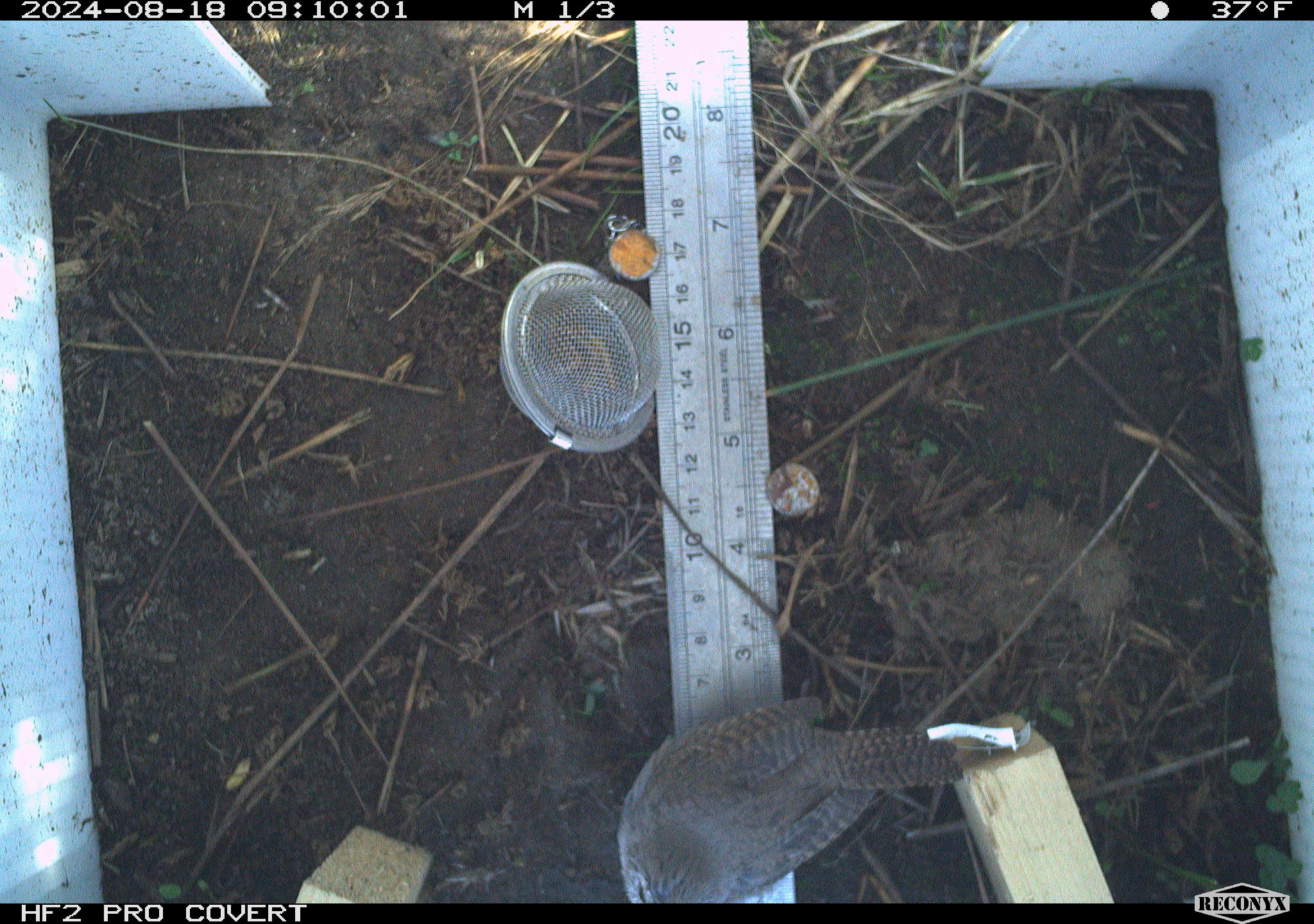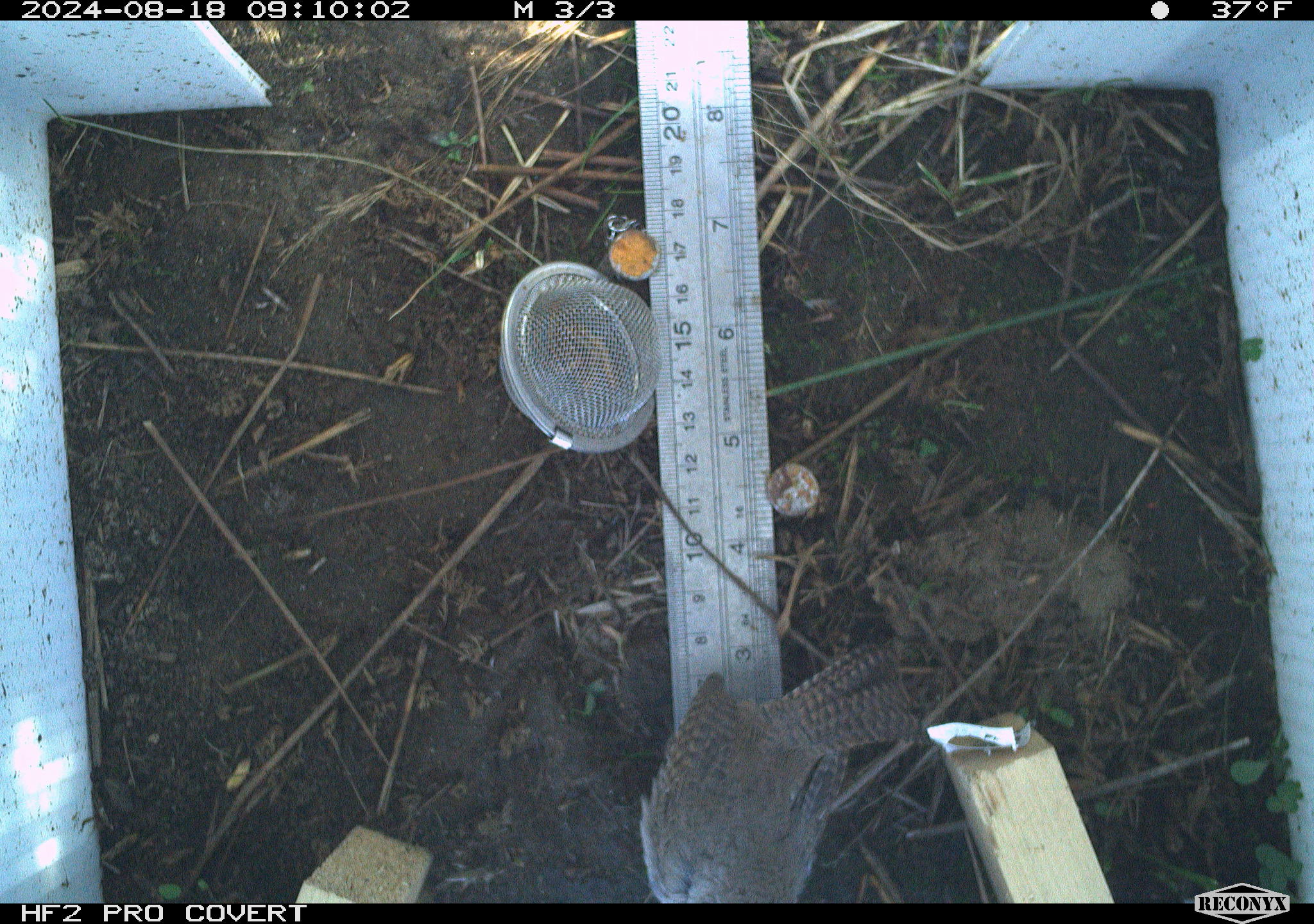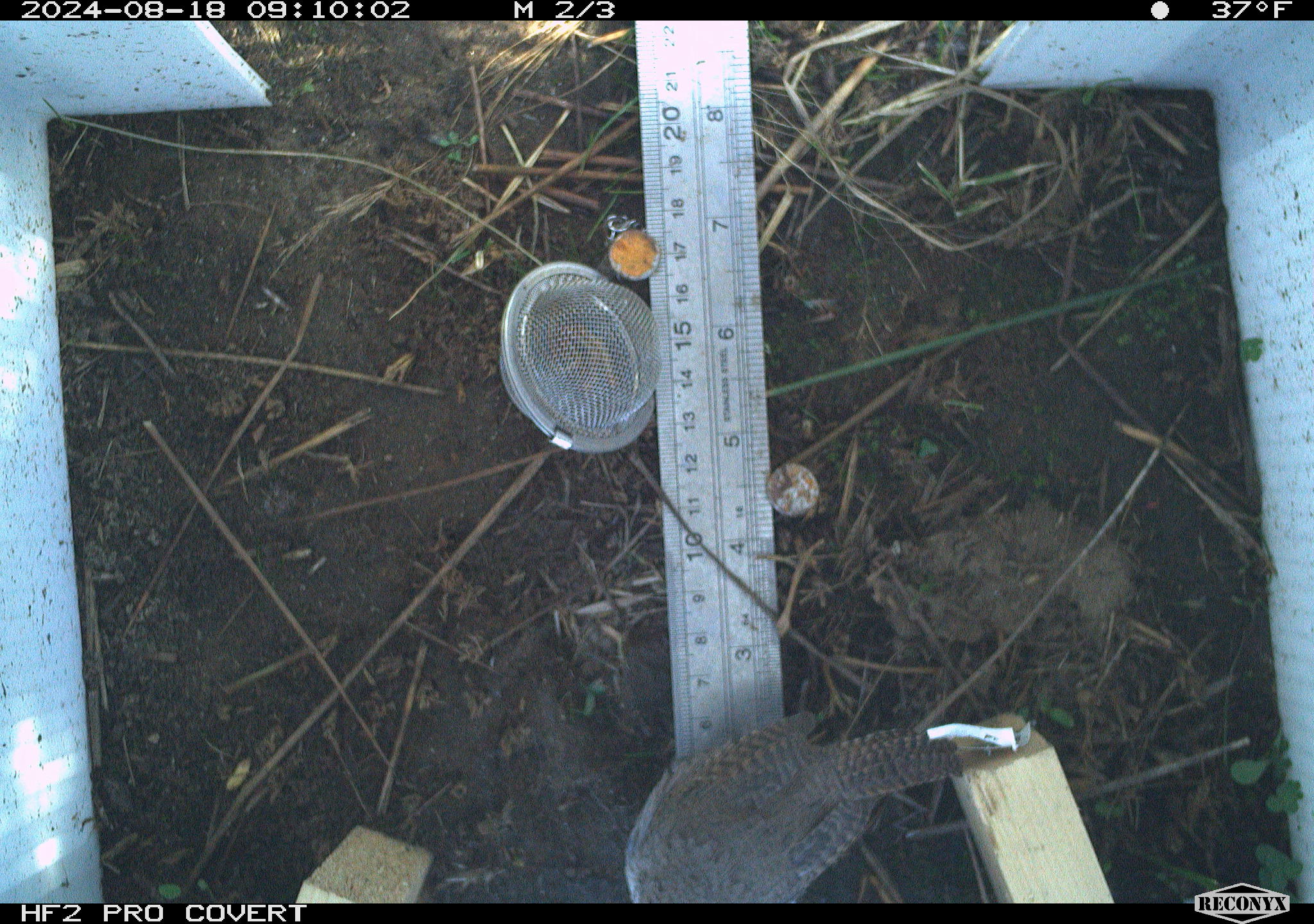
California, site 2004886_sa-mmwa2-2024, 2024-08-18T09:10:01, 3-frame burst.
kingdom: Animalia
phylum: Chordata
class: Aves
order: Passeriformes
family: Troglodytidae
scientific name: Troglodytidae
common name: wren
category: troglodytidae family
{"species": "troglodytidae family (wren) (Troglodytidae)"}